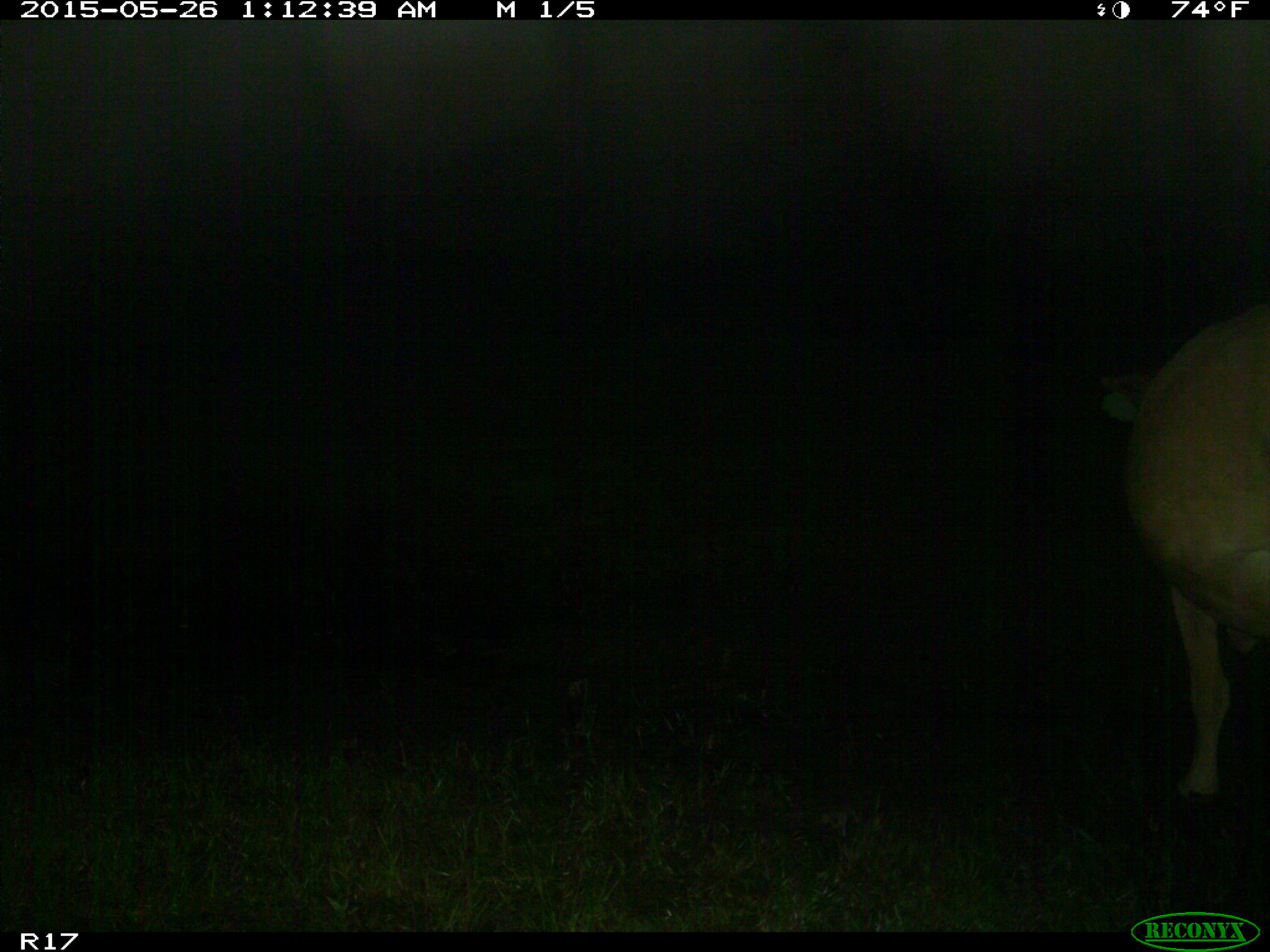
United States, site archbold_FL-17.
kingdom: Animalia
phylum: Chordata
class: Mammalia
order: Artiodactyla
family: Bovidae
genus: Bos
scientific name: Bos taurus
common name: domestic cow